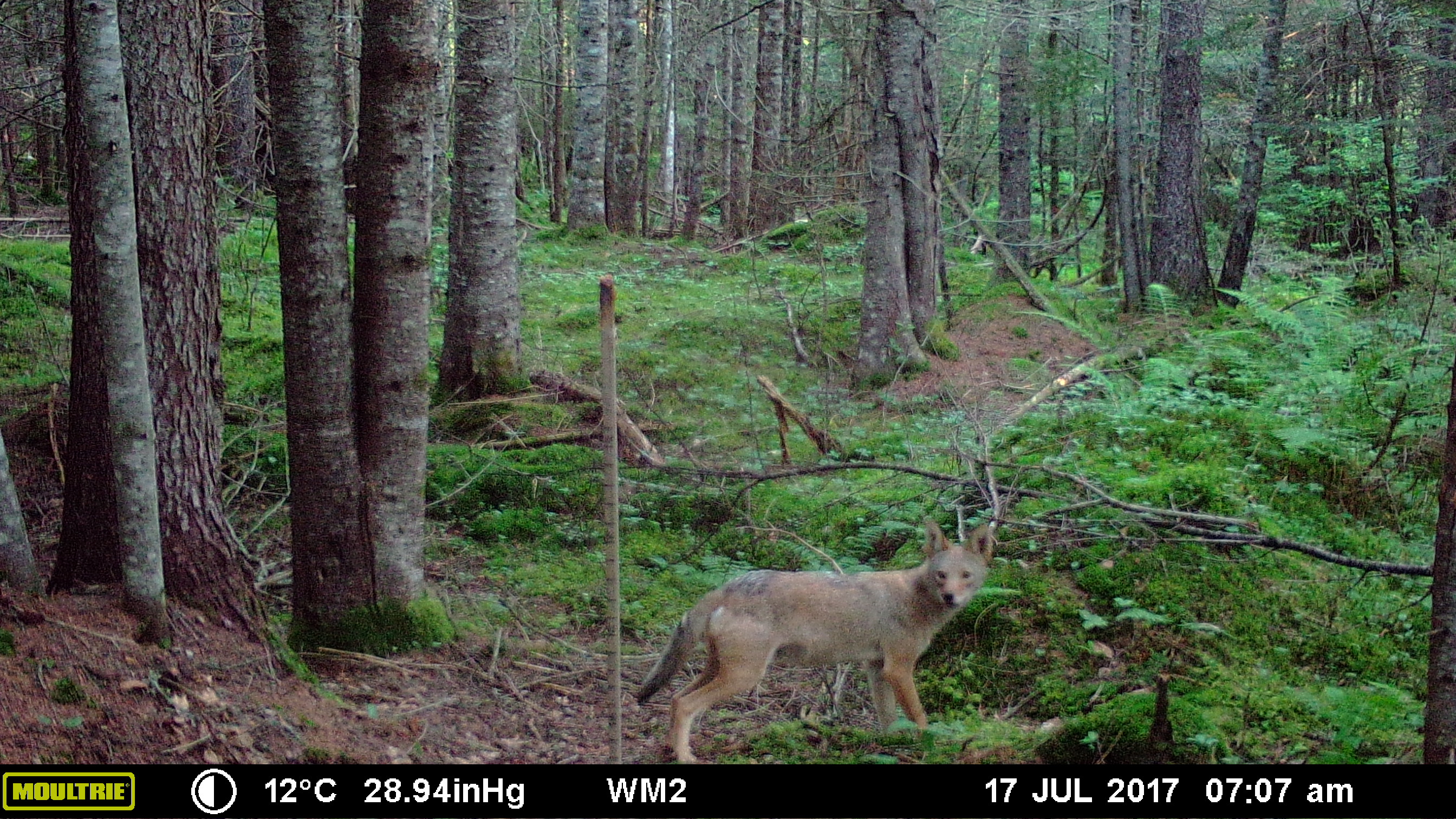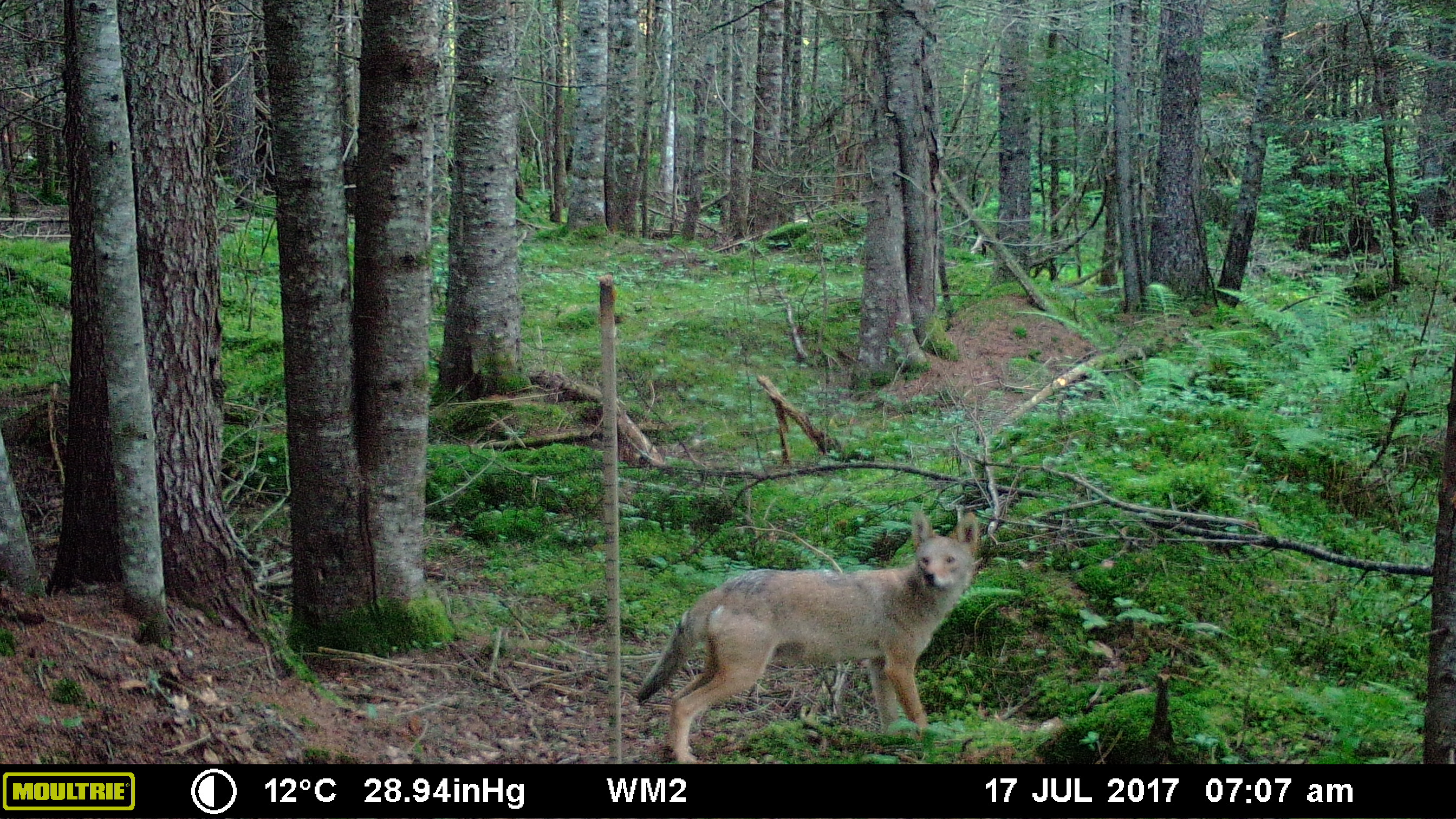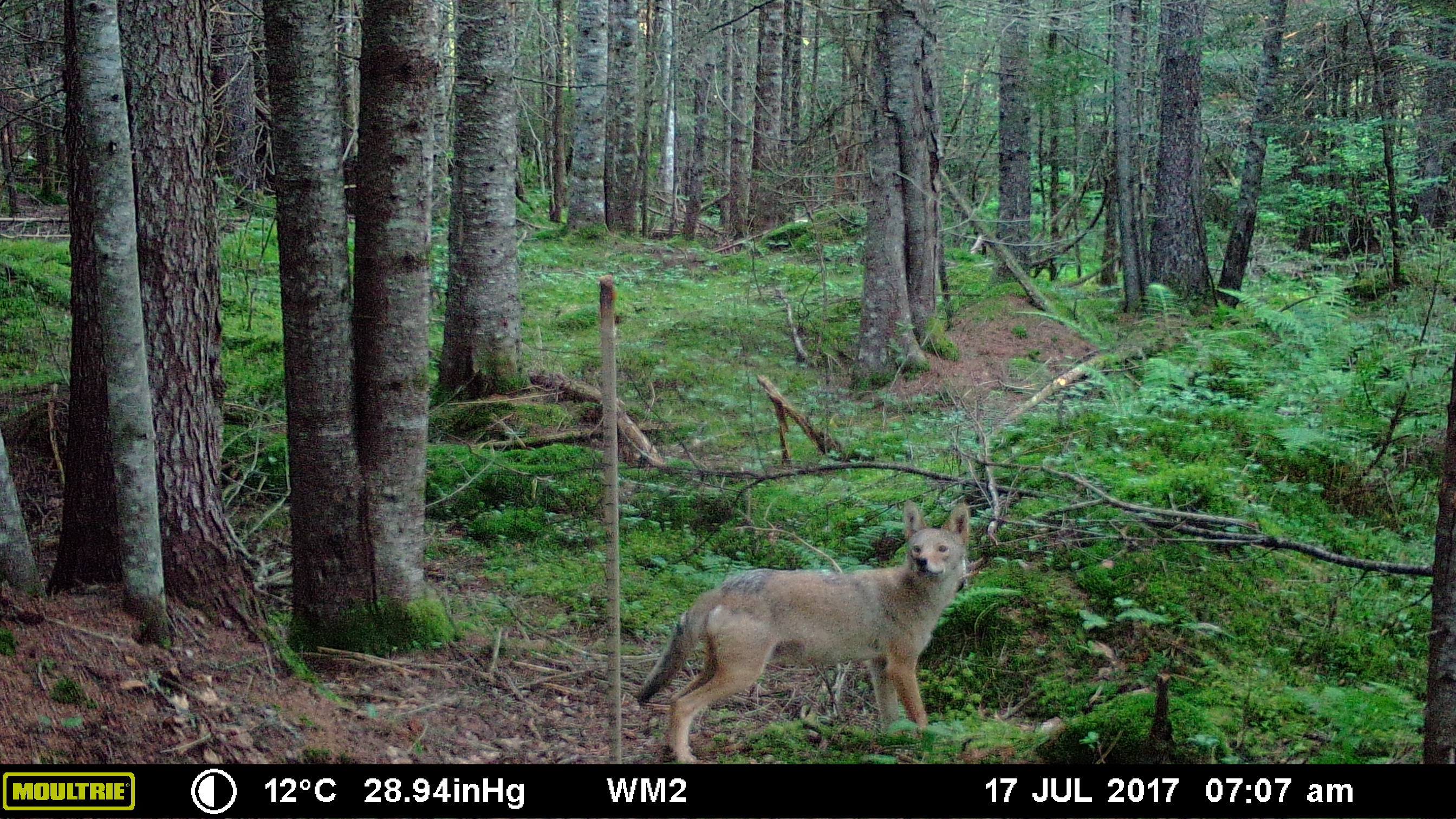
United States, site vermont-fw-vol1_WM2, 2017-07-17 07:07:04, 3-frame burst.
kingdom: Animalia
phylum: Chordata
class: Mammalia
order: Carnivora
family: Canidae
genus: Canis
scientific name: Canis latrans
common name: coyote